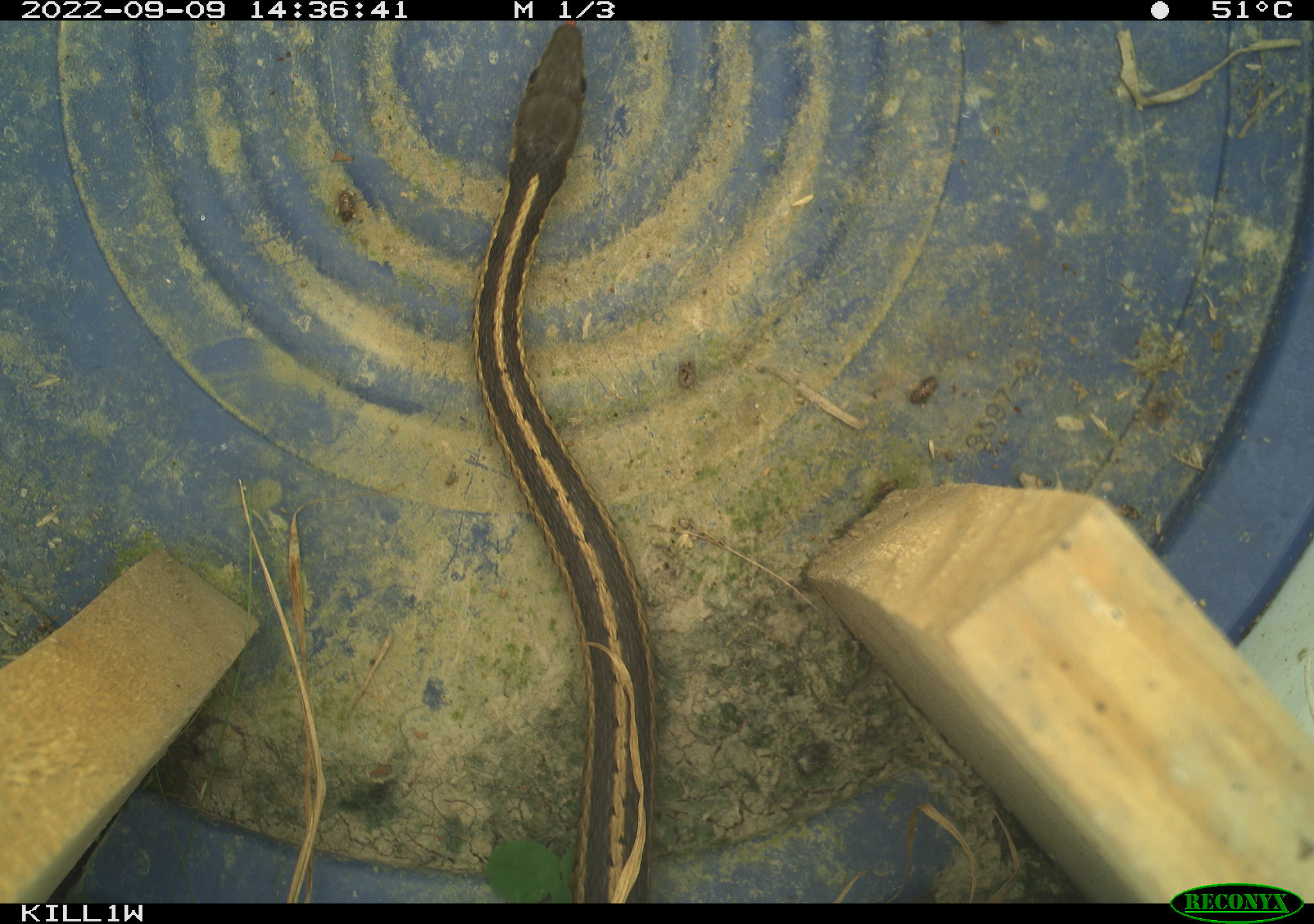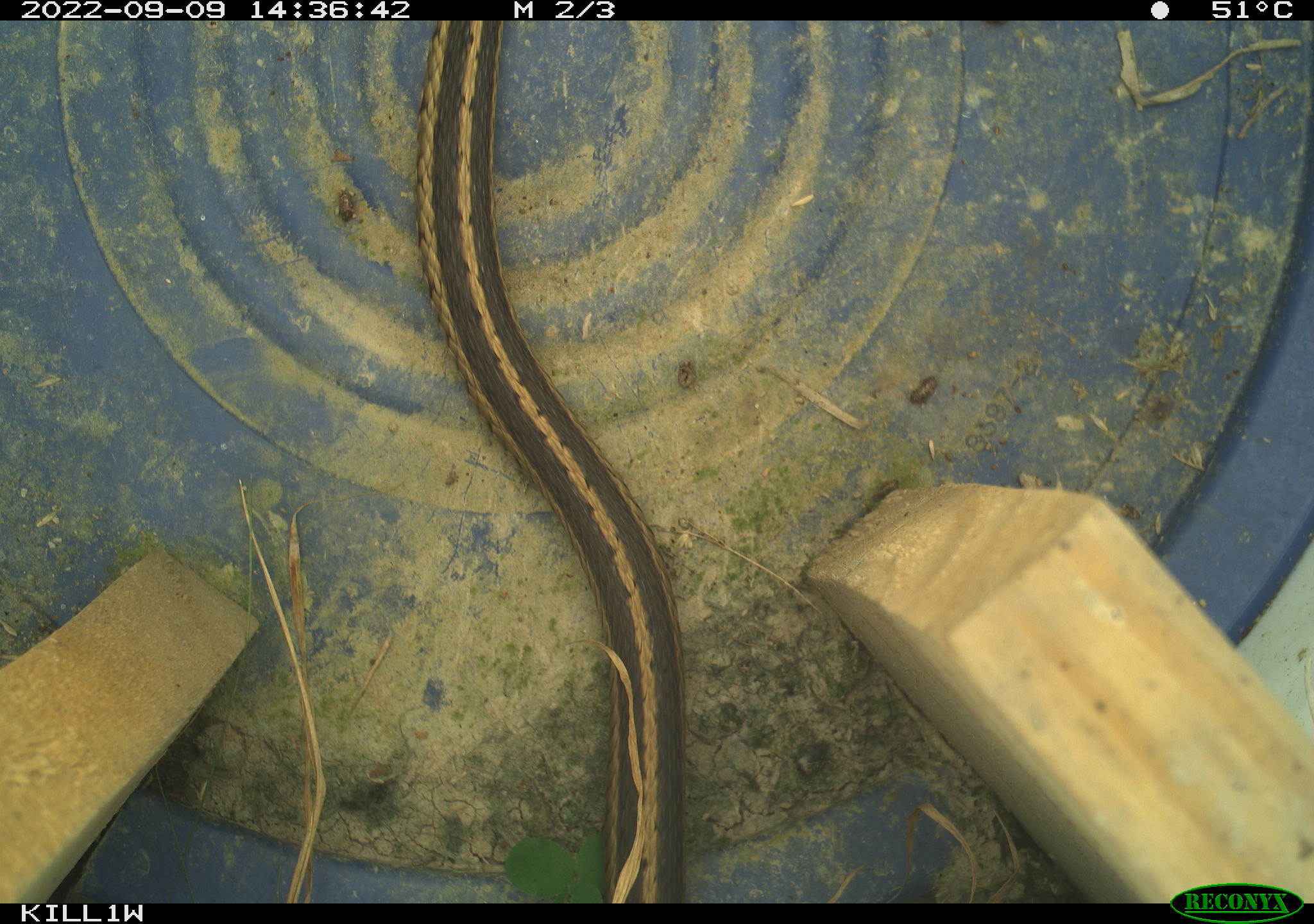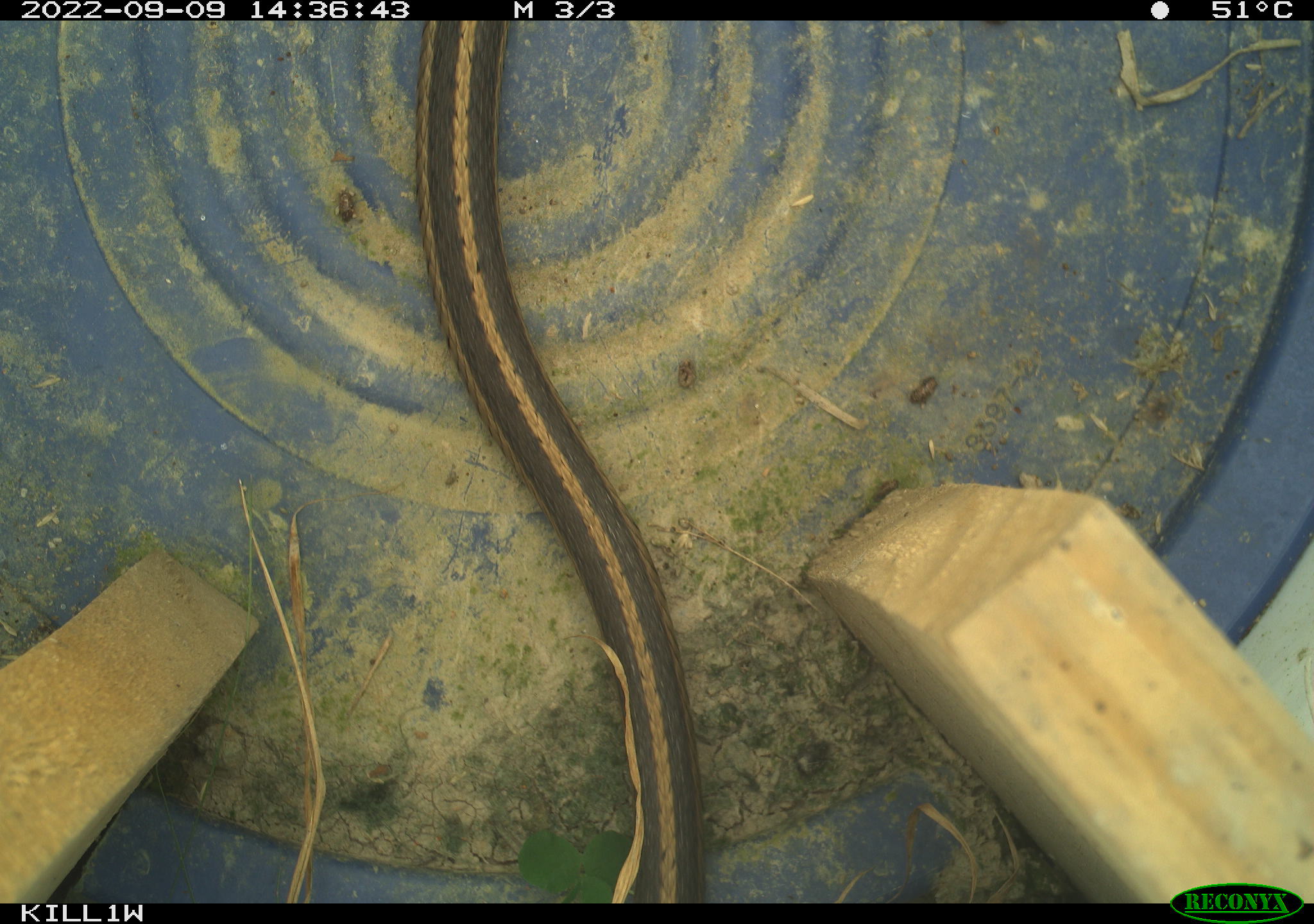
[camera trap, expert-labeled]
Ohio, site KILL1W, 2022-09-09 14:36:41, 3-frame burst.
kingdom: Animalia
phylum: Chordata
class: Reptilia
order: Squamata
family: Colubridae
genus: Thamnophis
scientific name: Thamnophis sirtalis sirtalis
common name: eastern gartersnake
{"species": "eastern gartersnake (Thamnophis sirtalis sirtalis)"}